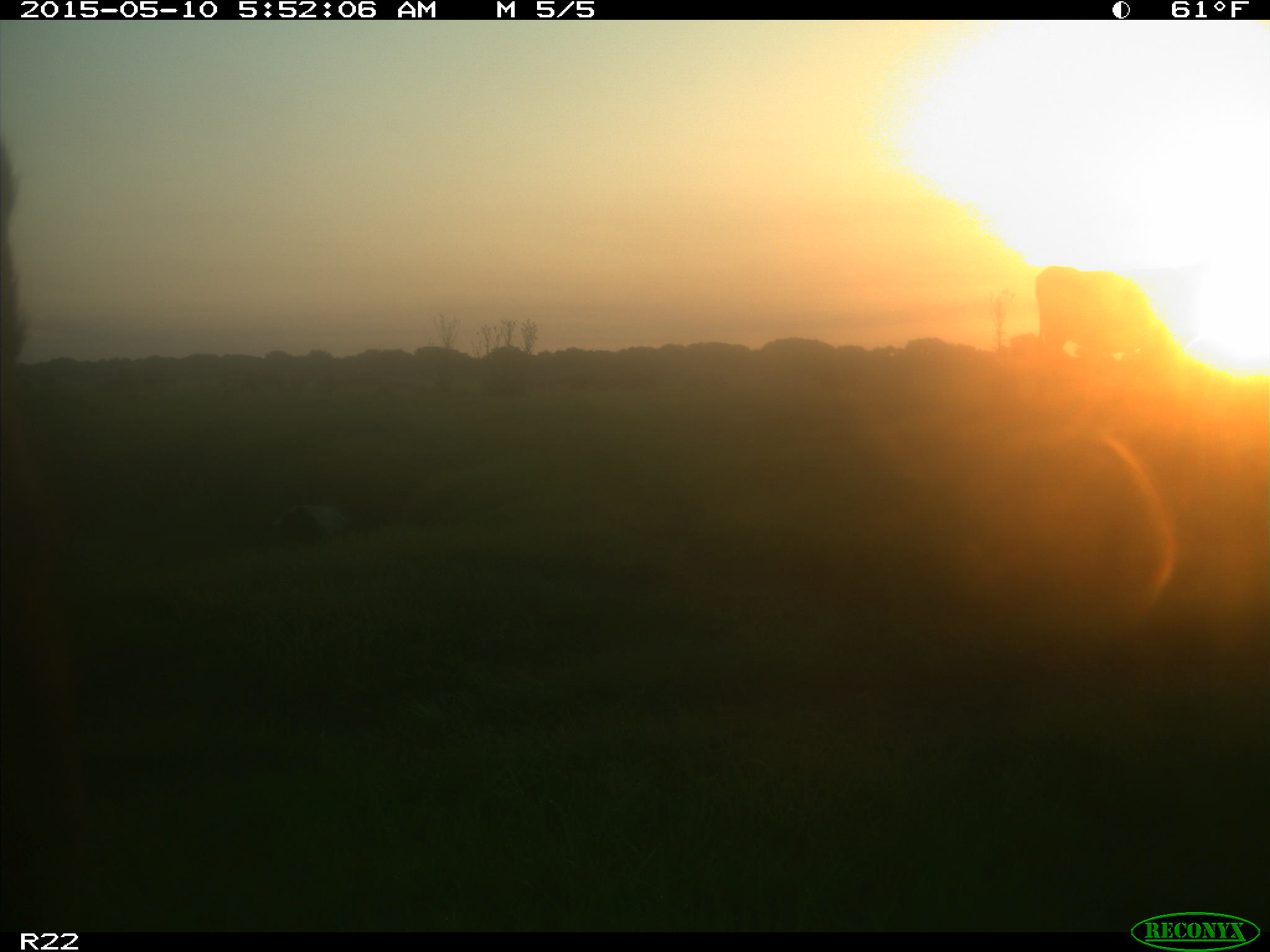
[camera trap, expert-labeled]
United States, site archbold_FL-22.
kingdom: Animalia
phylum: Chordata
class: Mammalia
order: Artiodactyla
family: Bovidae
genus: Bos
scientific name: Bos taurus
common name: domestic cow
Bos taurus (domestic cow).